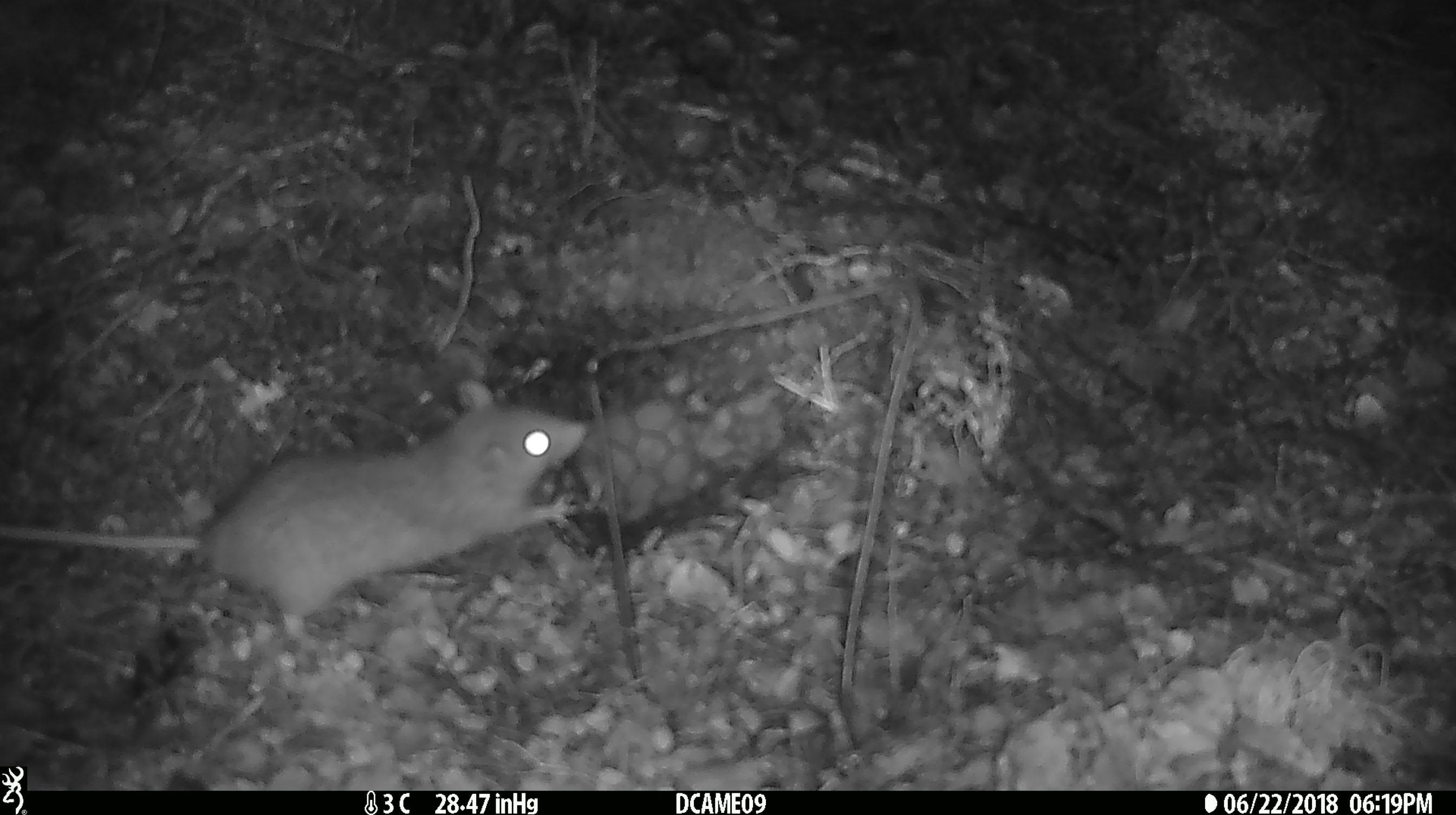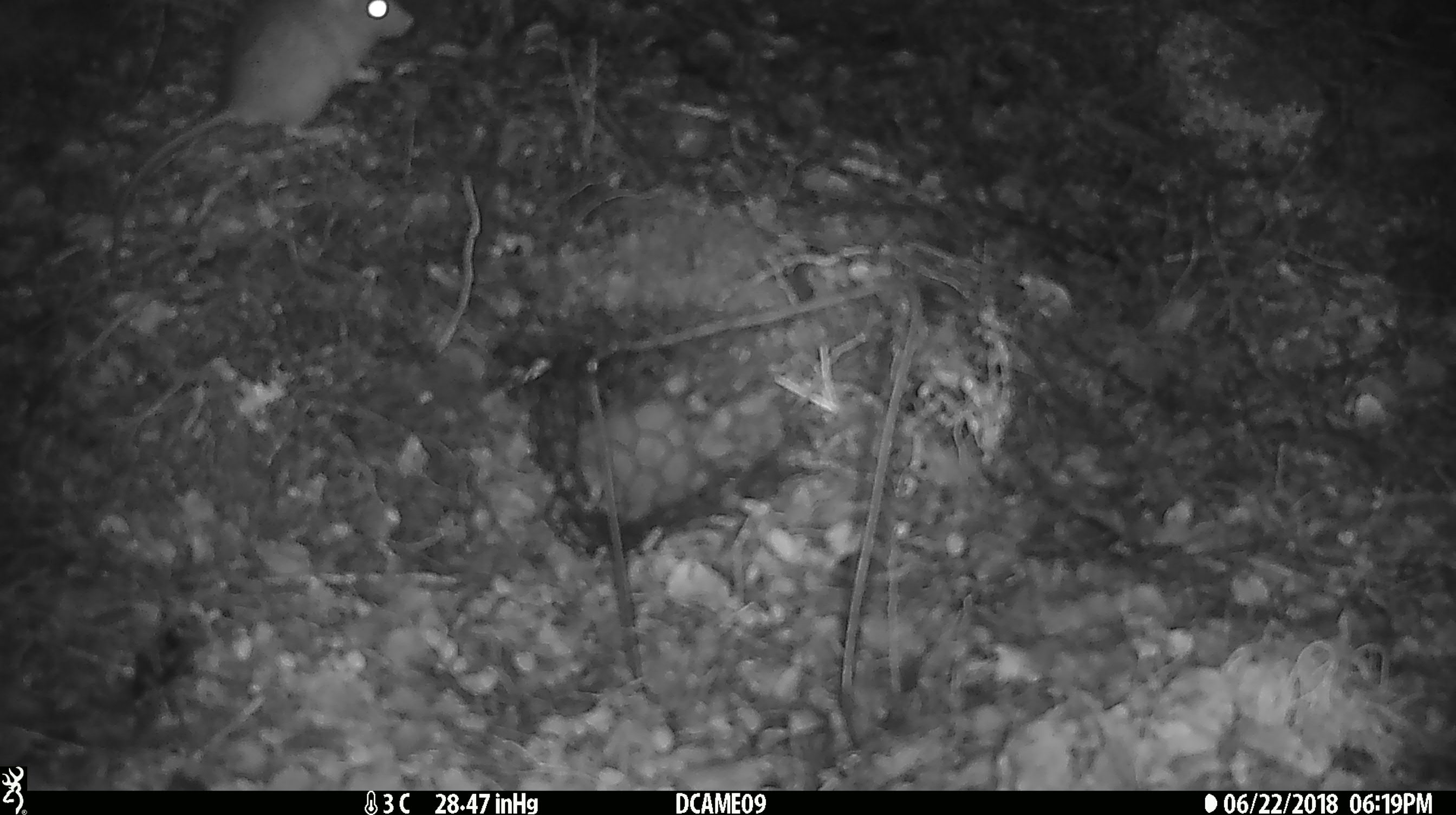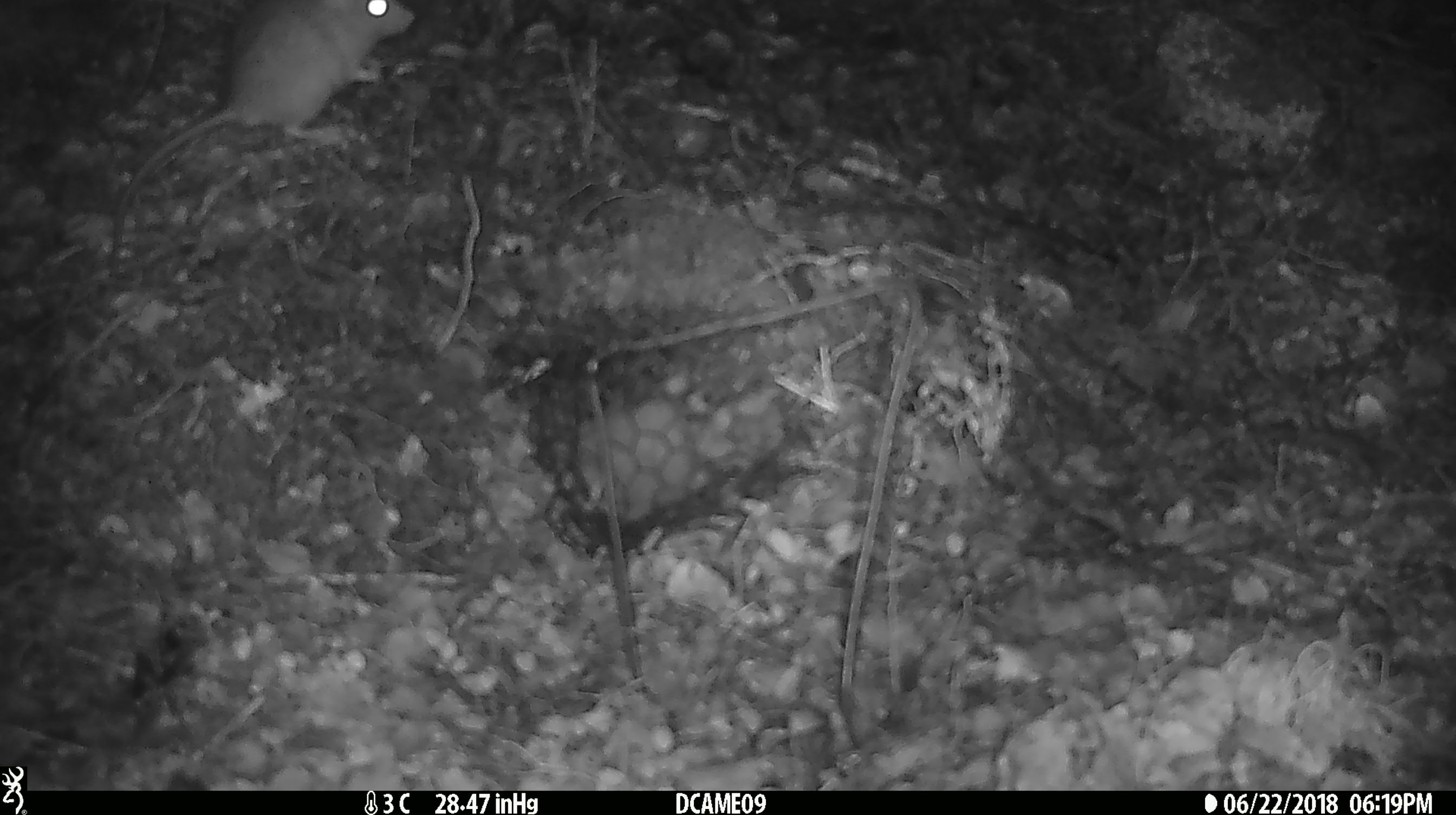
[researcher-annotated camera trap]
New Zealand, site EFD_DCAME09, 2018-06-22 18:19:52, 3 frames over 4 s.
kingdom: Animalia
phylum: Chordata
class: Mammalia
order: Rodentia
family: Muridae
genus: Rattus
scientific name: Rattus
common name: rat